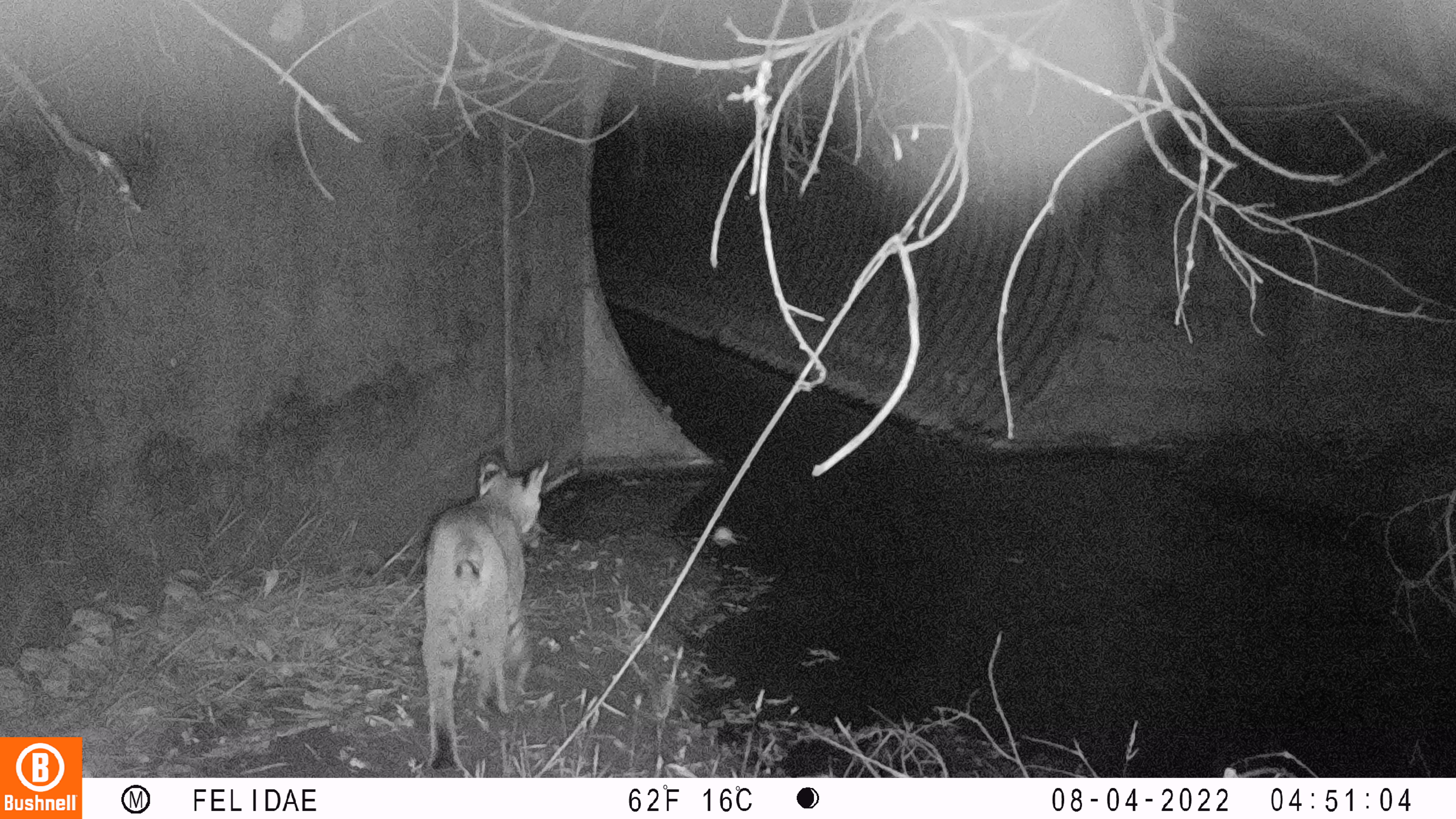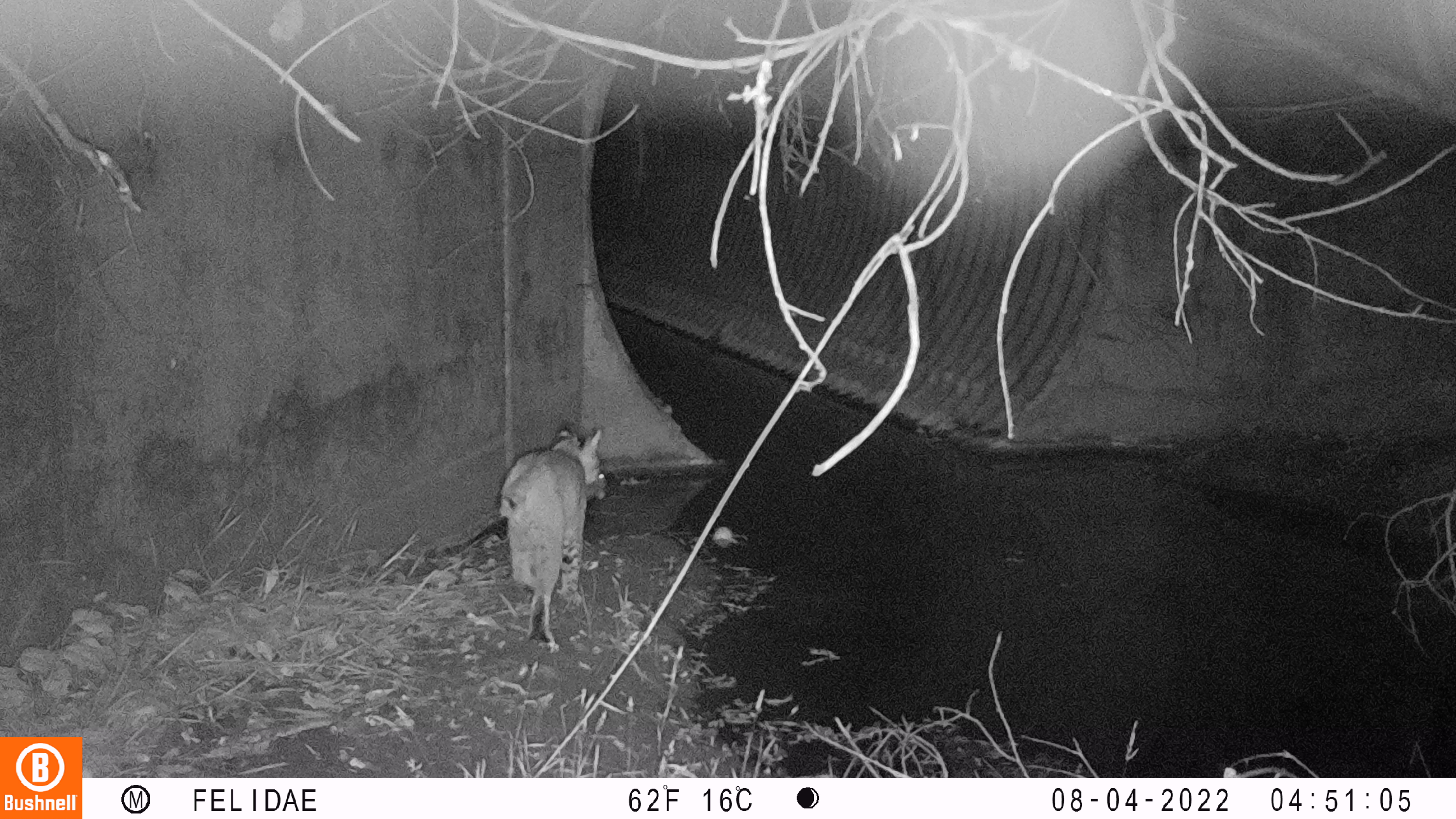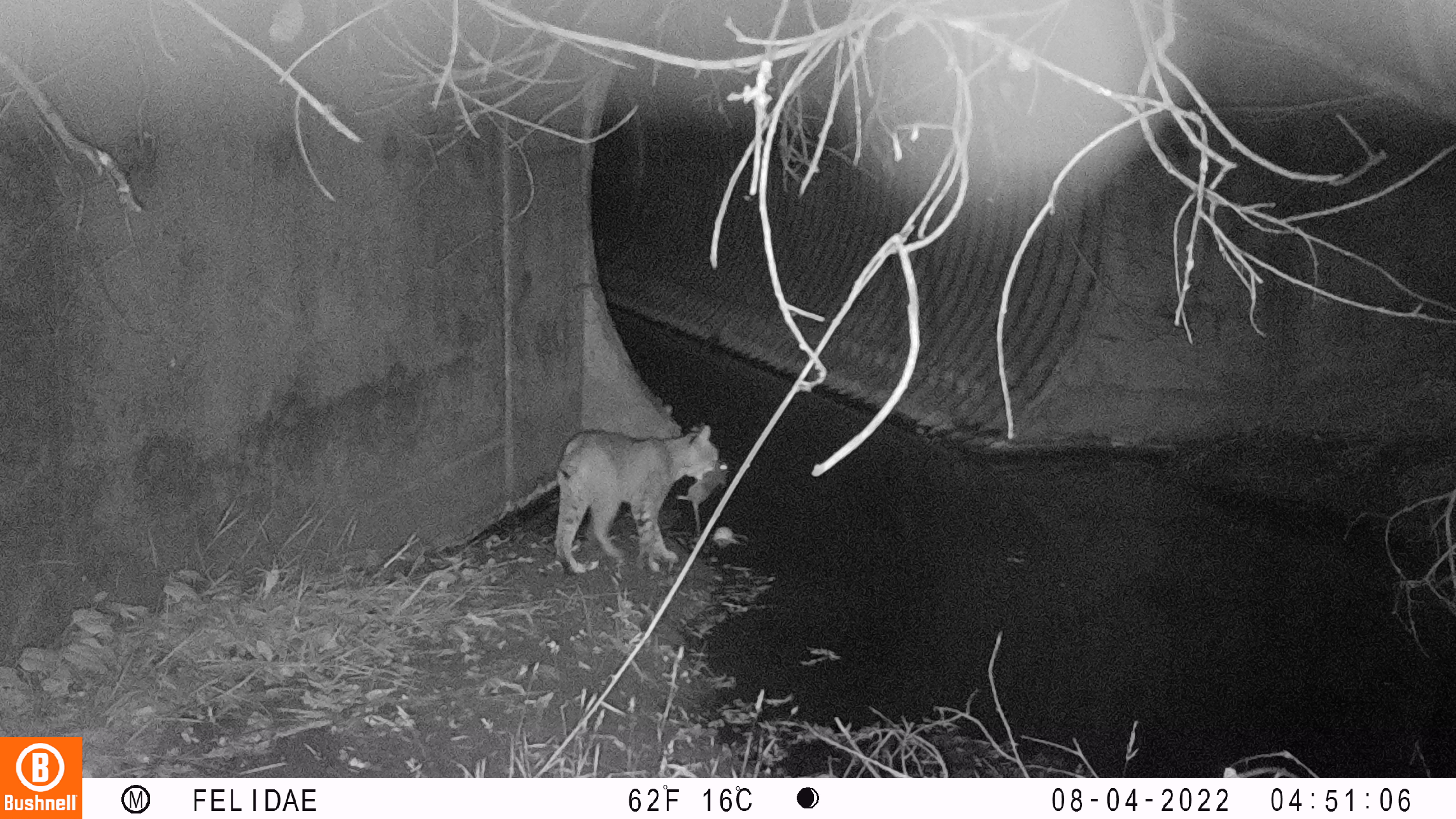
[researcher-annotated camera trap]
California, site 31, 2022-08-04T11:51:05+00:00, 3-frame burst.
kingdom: Animalia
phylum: Chordata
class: Mammalia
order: Carnivora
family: Felidae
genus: Lynx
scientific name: Lynx rufus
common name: bobcat